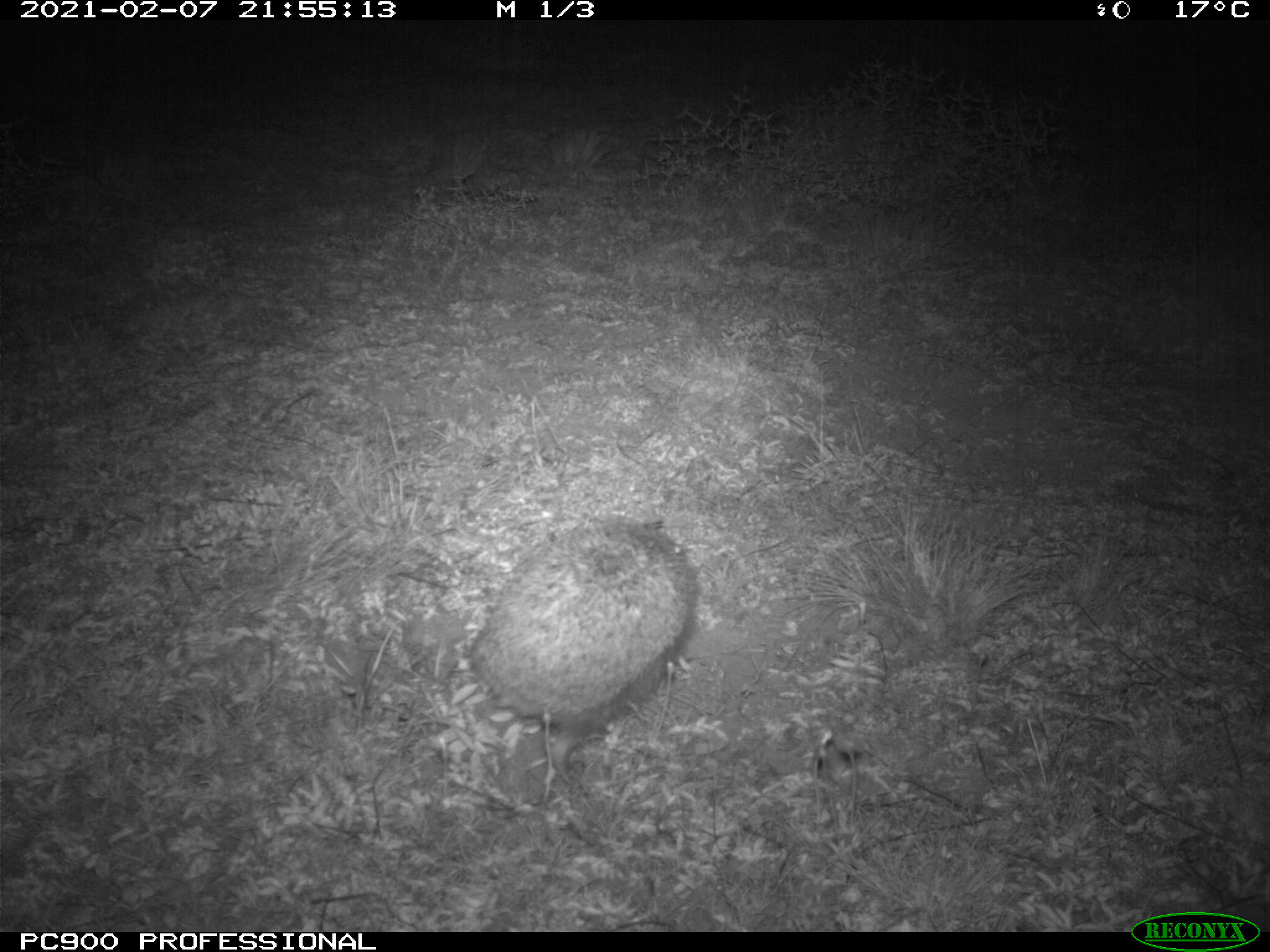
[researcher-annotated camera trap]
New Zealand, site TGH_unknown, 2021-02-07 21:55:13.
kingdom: Animalia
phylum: Chordata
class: Mammalia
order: Eulipotyphla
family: Erinaceidae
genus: Erinaceus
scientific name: Erinaceus europaeus europaeus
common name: european hedgehog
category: hedgehog